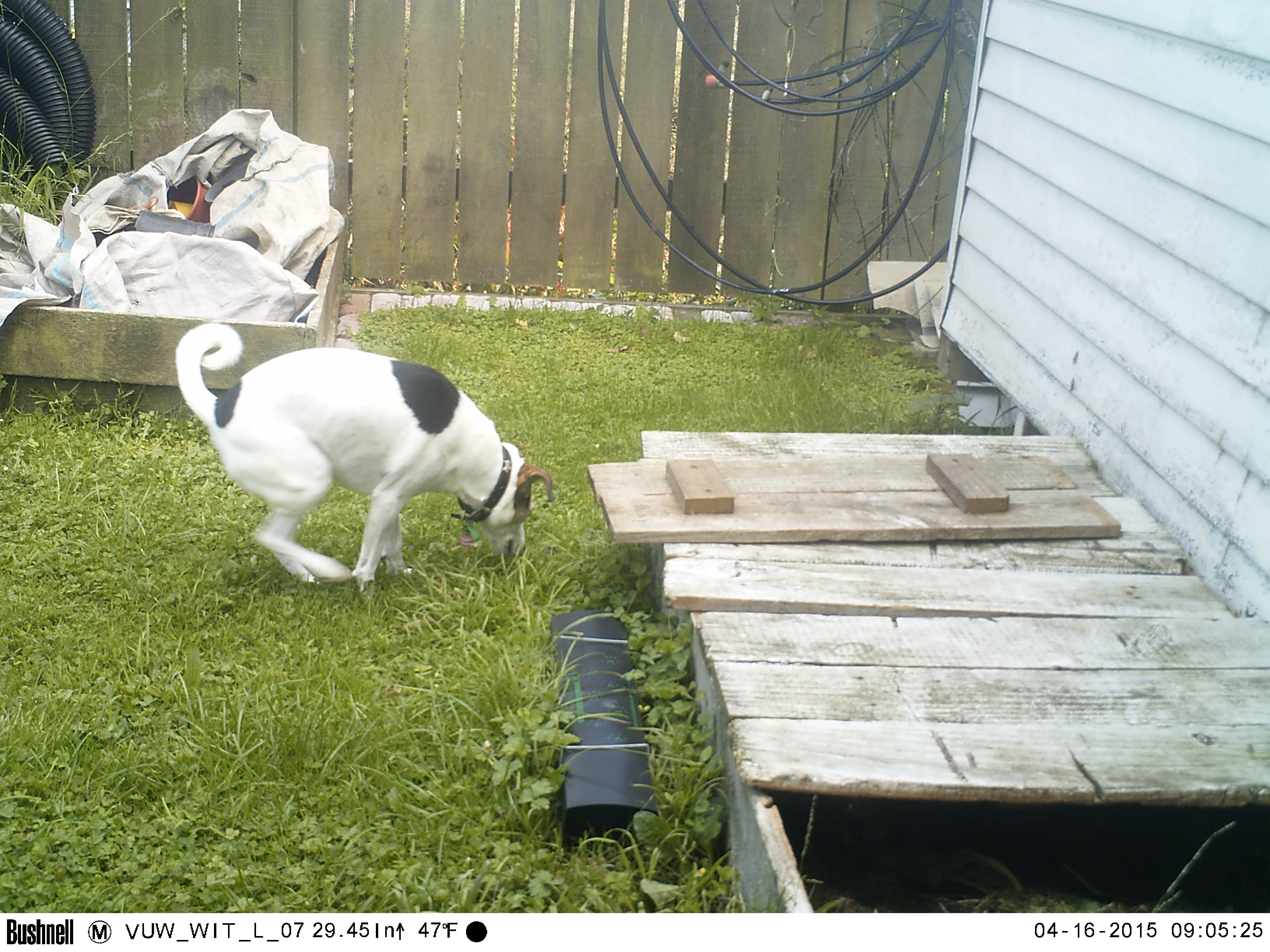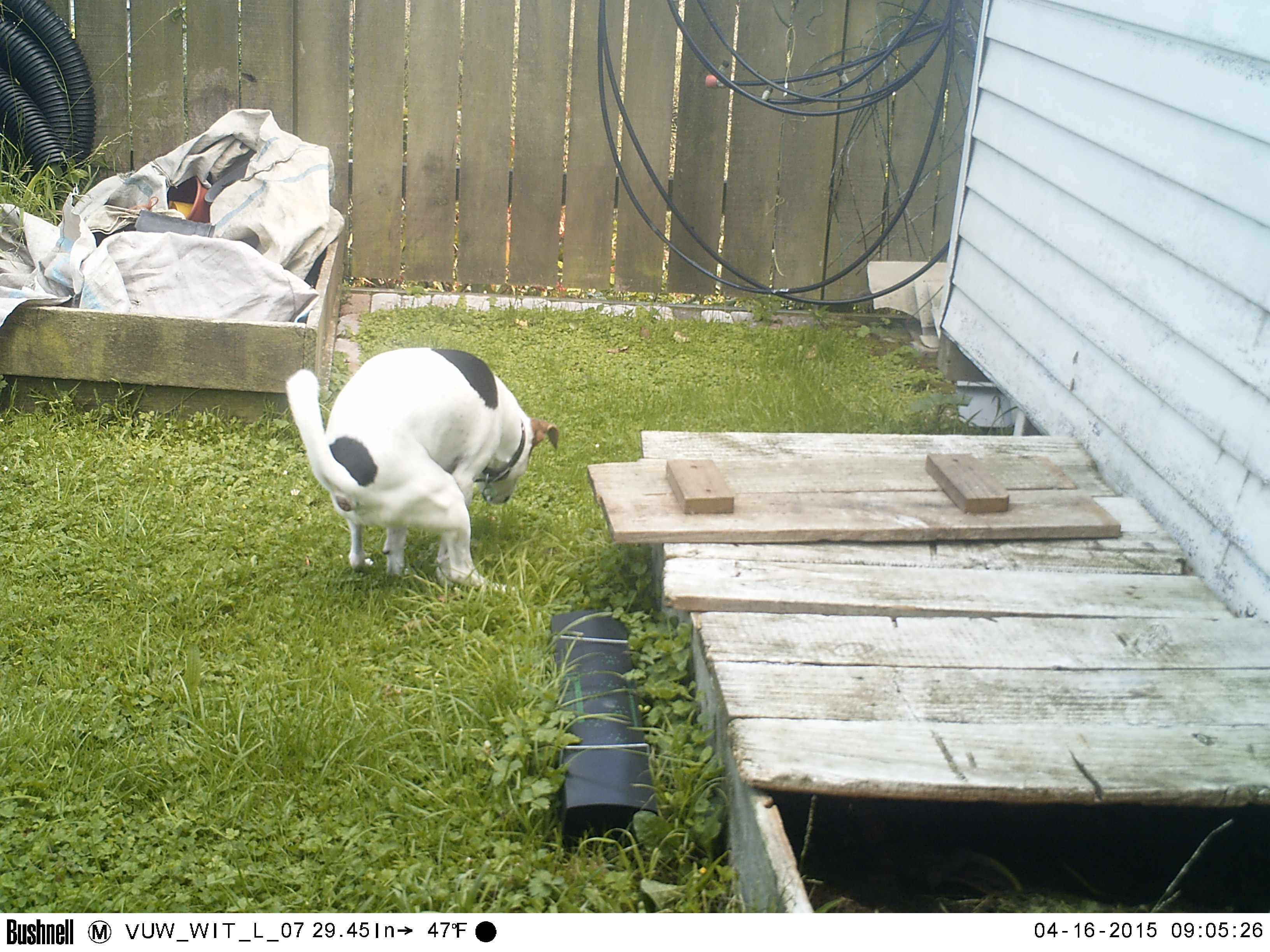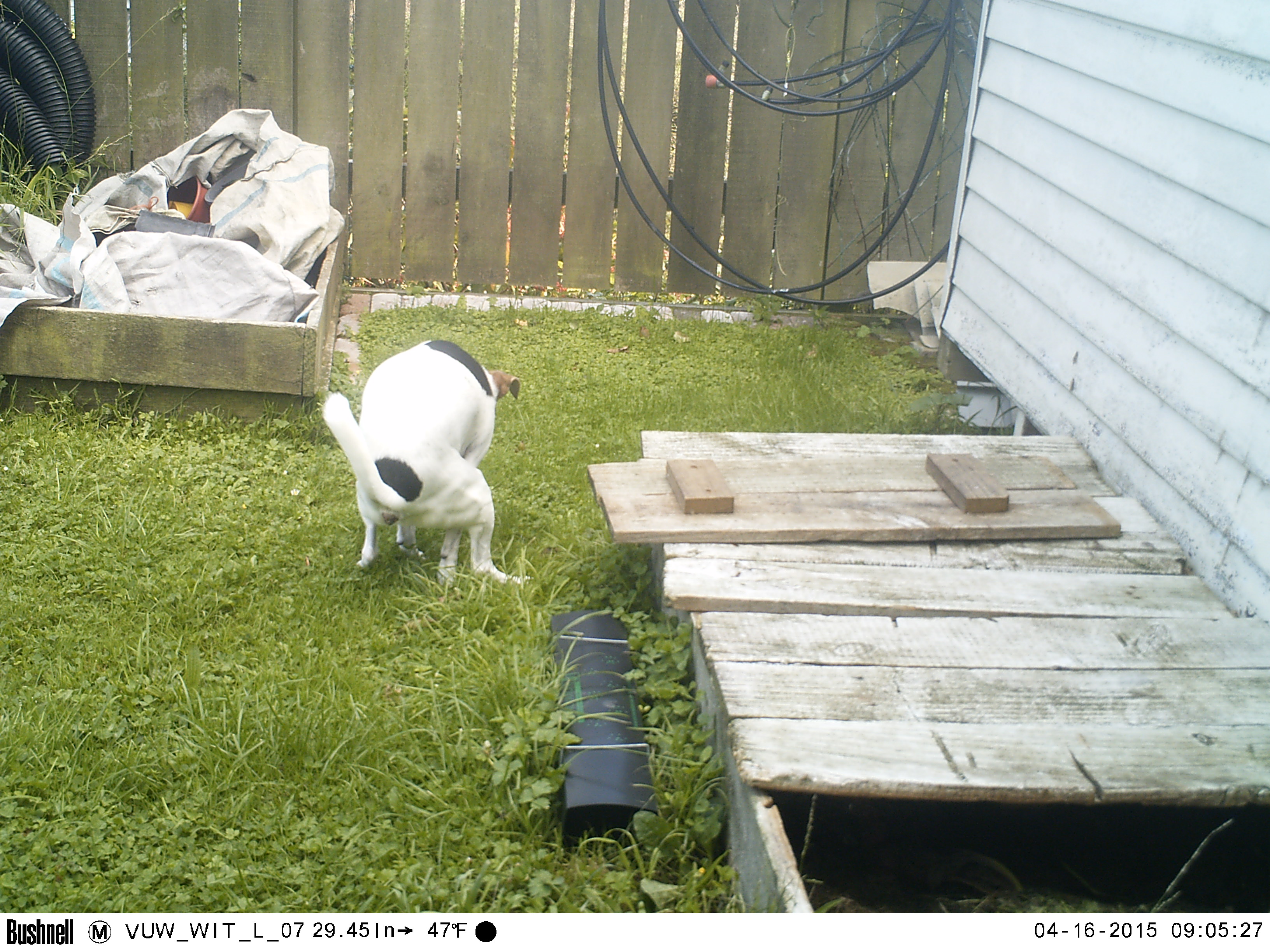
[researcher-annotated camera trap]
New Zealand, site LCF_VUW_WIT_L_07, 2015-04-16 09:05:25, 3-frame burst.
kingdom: Animalia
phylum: Chordata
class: Mammalia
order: Carnivora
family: Canidae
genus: Canis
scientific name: Canis familiaris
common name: domestic dog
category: dog